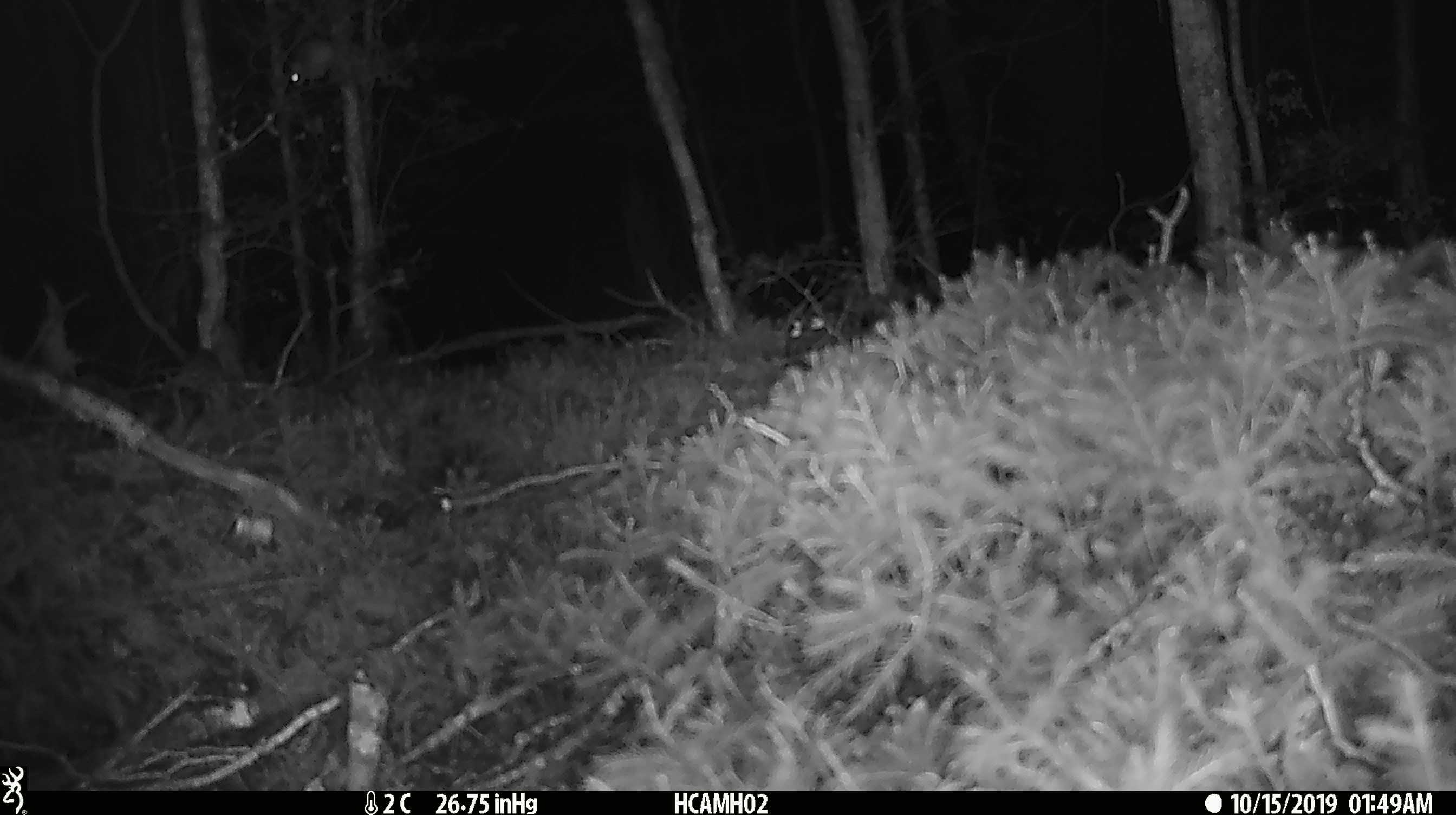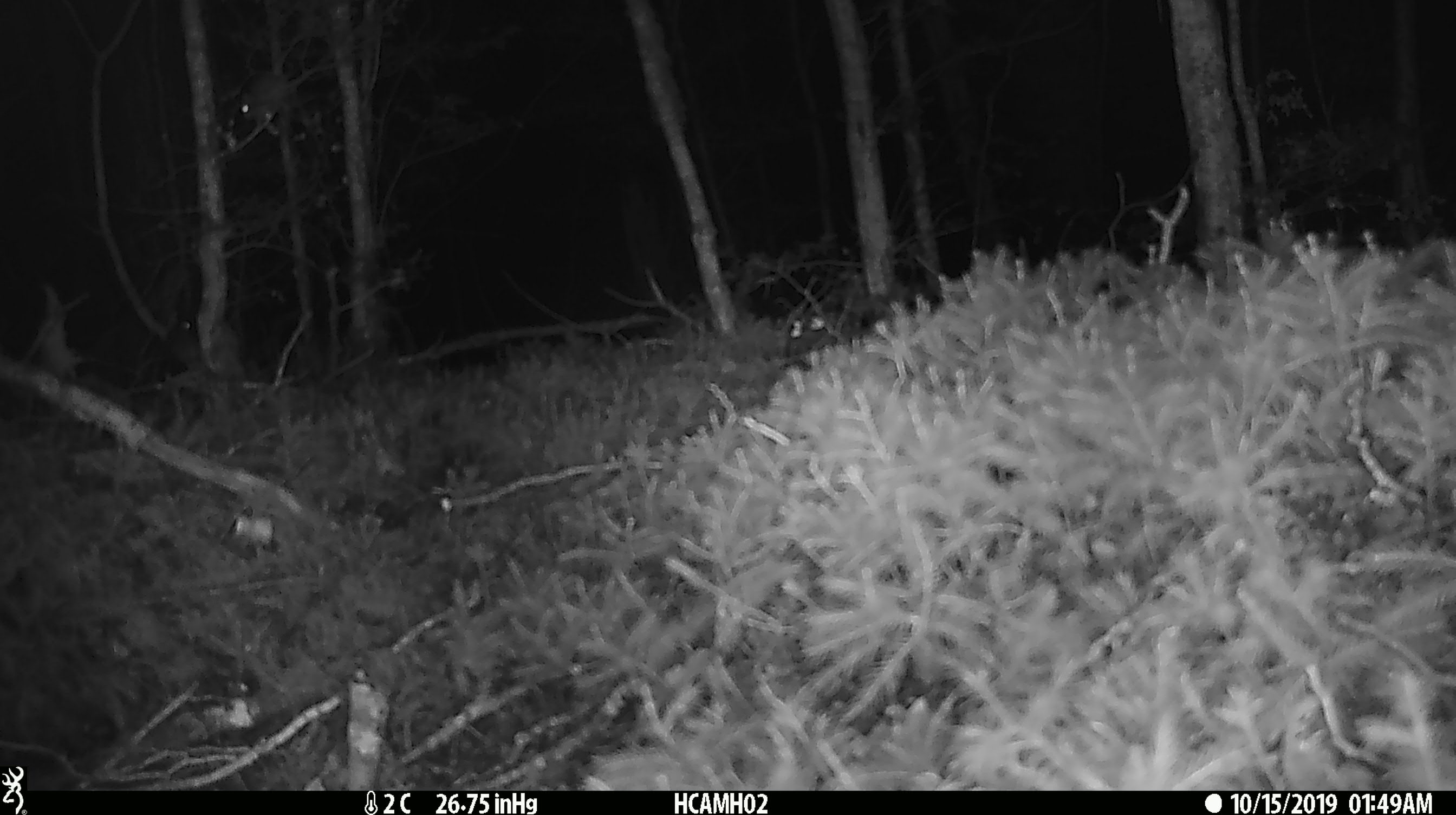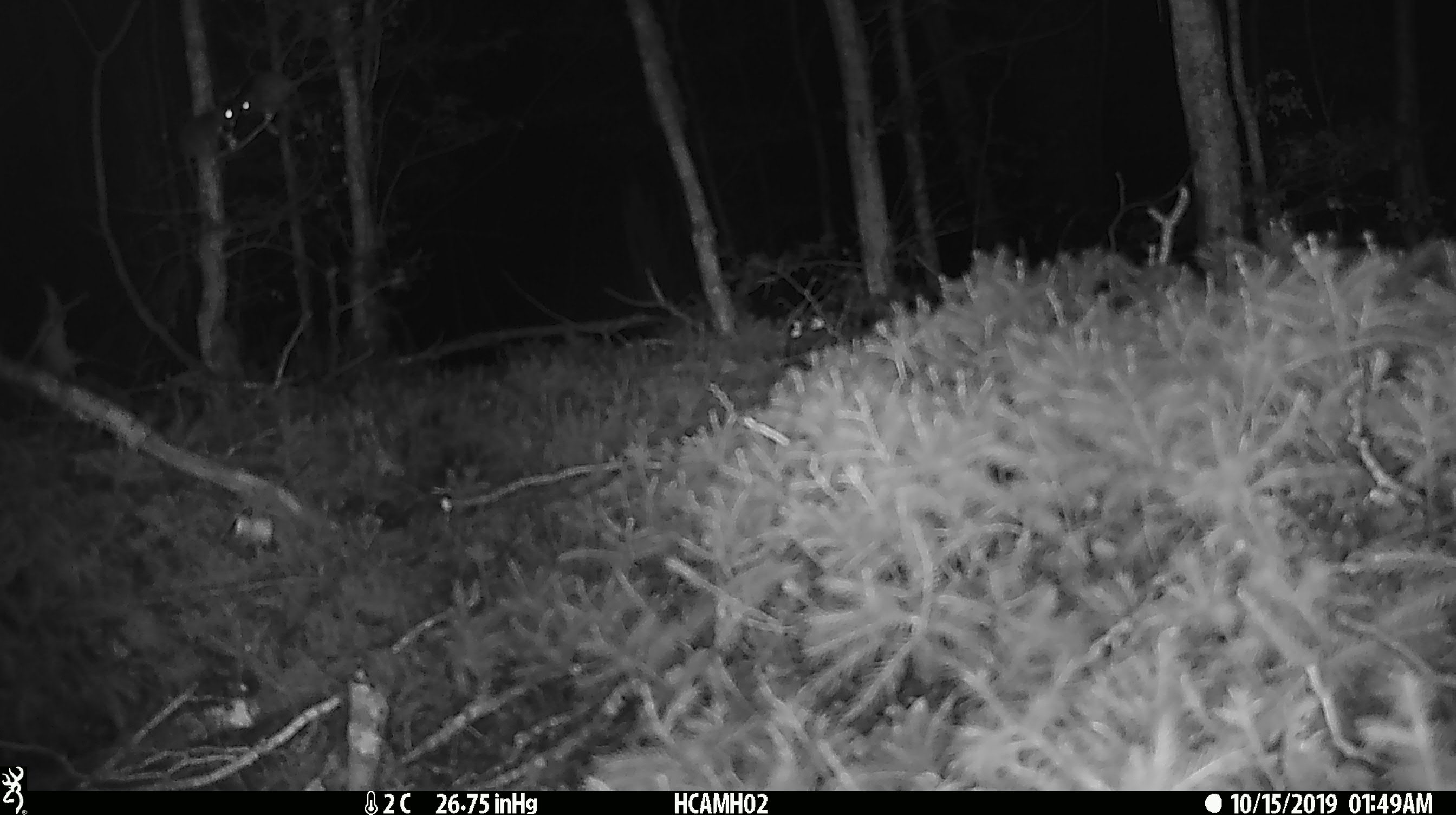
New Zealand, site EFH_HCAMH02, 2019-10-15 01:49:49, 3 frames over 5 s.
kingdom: Animalia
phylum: Chordata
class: Mammalia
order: Rodentia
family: Muridae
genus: Mus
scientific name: Mus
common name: mouse